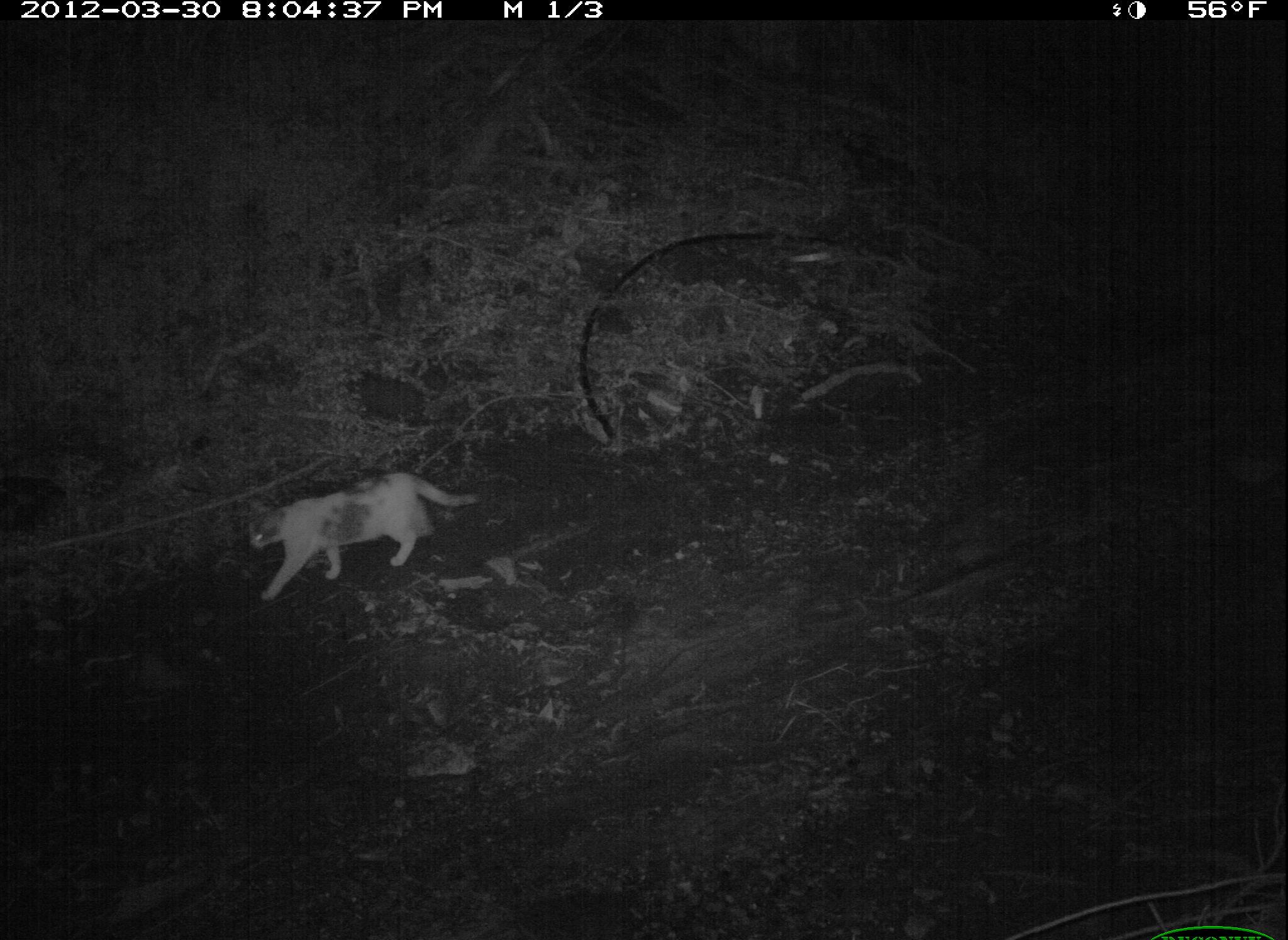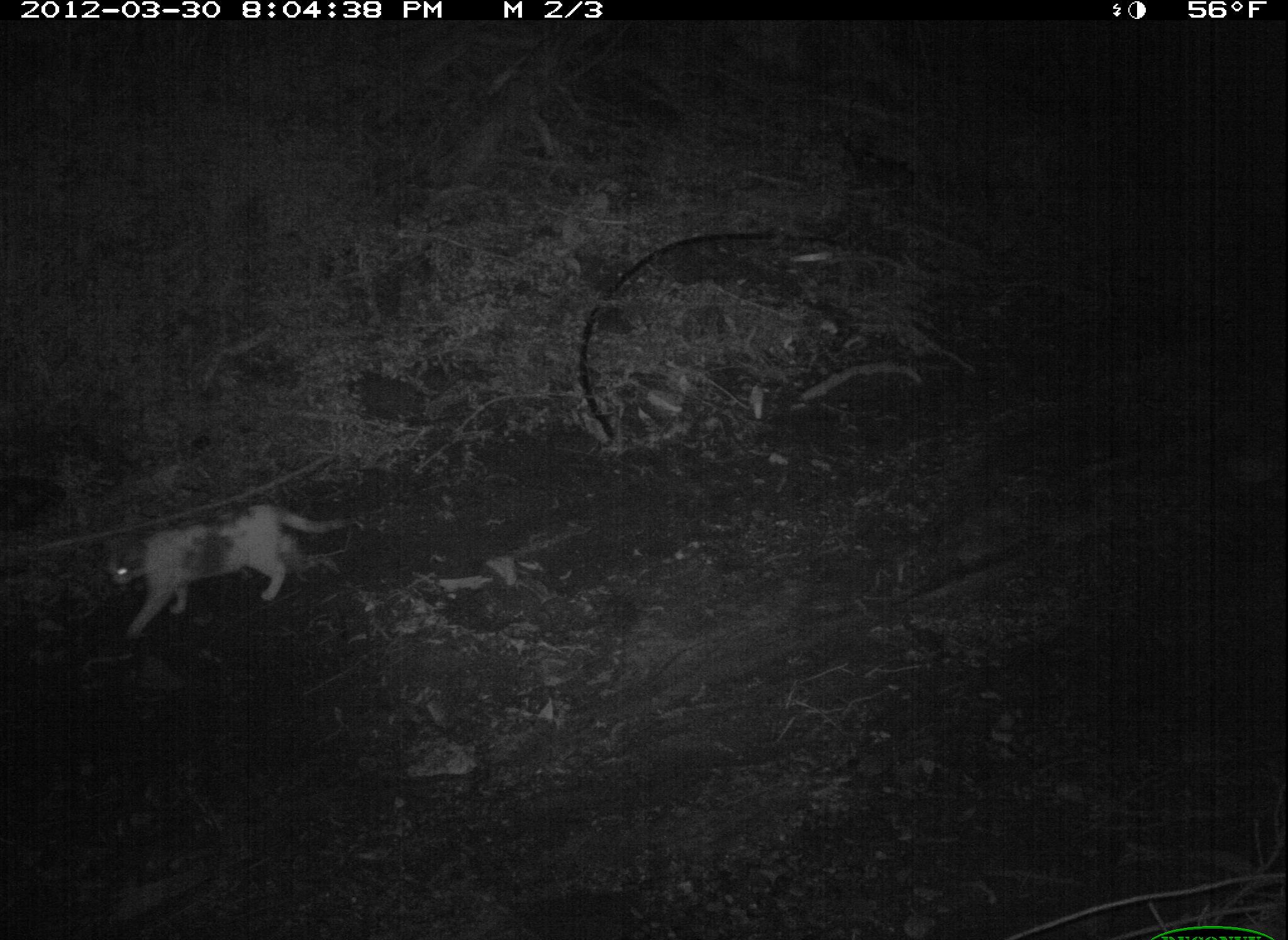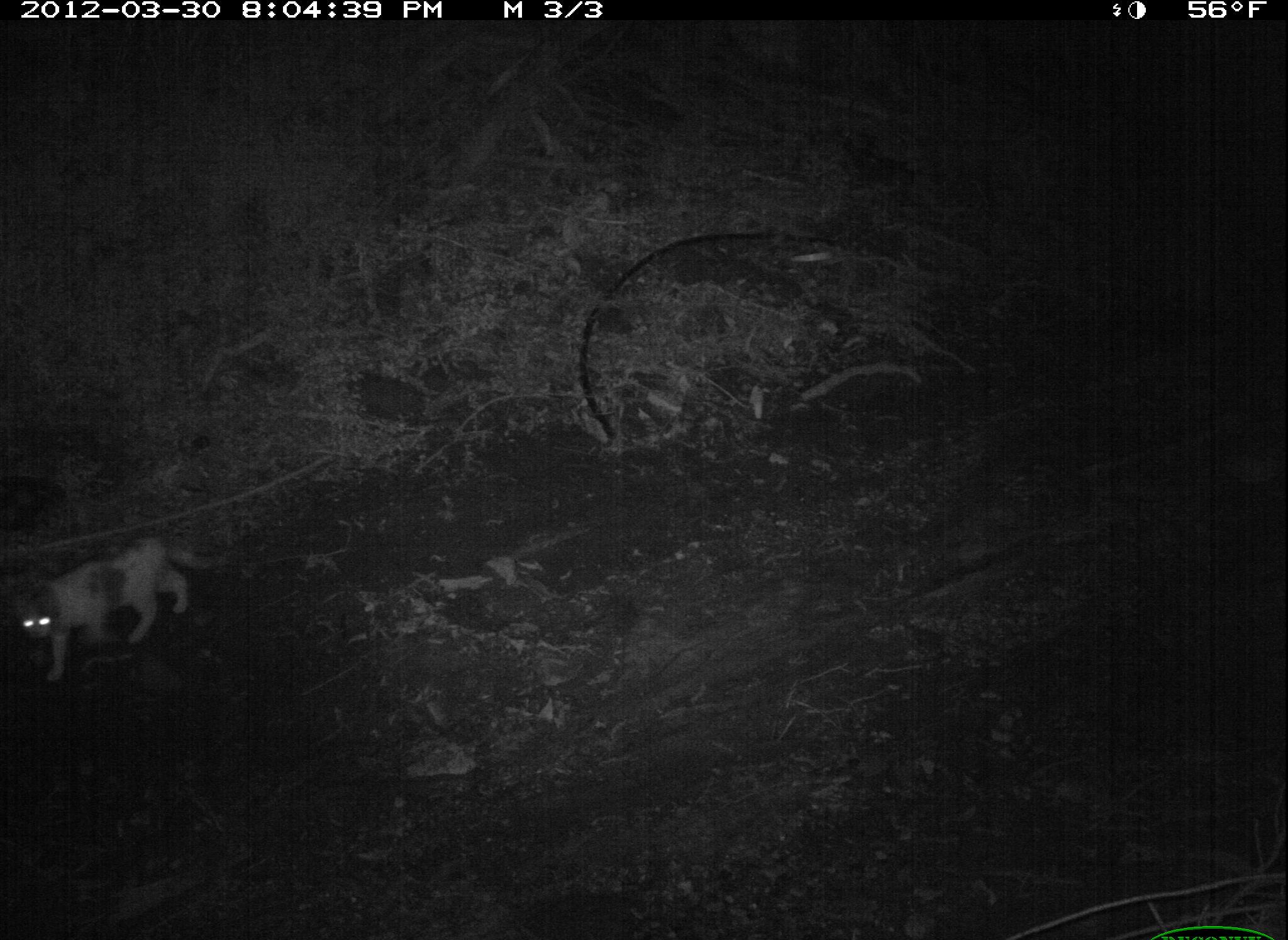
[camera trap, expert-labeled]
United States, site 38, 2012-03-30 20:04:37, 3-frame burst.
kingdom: Animalia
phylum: Chordata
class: Mammalia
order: Carnivora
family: Felidae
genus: Felis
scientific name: Felis catus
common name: cat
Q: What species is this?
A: Cat (Felis catus).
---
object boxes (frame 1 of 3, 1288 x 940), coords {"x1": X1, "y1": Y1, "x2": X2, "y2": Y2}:
cat: {"x1": 243, "y1": 456, "x2": 496, "y2": 607}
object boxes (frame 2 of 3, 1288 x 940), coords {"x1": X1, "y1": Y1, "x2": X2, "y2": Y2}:
cat: {"x1": 72, "y1": 490, "x2": 374, "y2": 656}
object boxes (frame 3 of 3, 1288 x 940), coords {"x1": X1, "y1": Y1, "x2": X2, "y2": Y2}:
cat: {"x1": 18, "y1": 525, "x2": 211, "y2": 696}